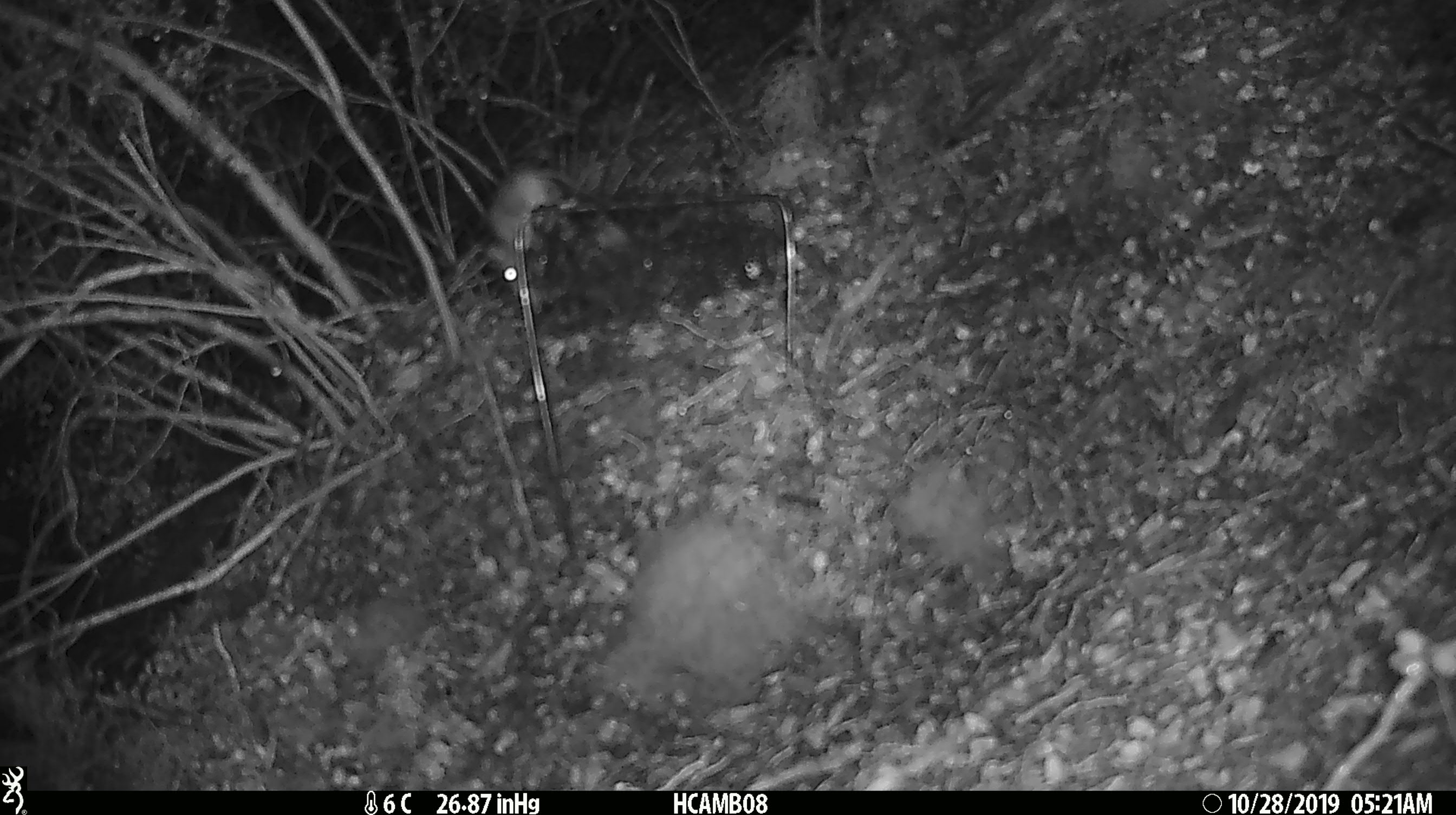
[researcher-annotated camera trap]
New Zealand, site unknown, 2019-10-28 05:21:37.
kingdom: Animalia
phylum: Chordata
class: Mammalia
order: Rodentia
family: Muridae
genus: Mus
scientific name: Mus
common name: mouse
Mouse (Mus).